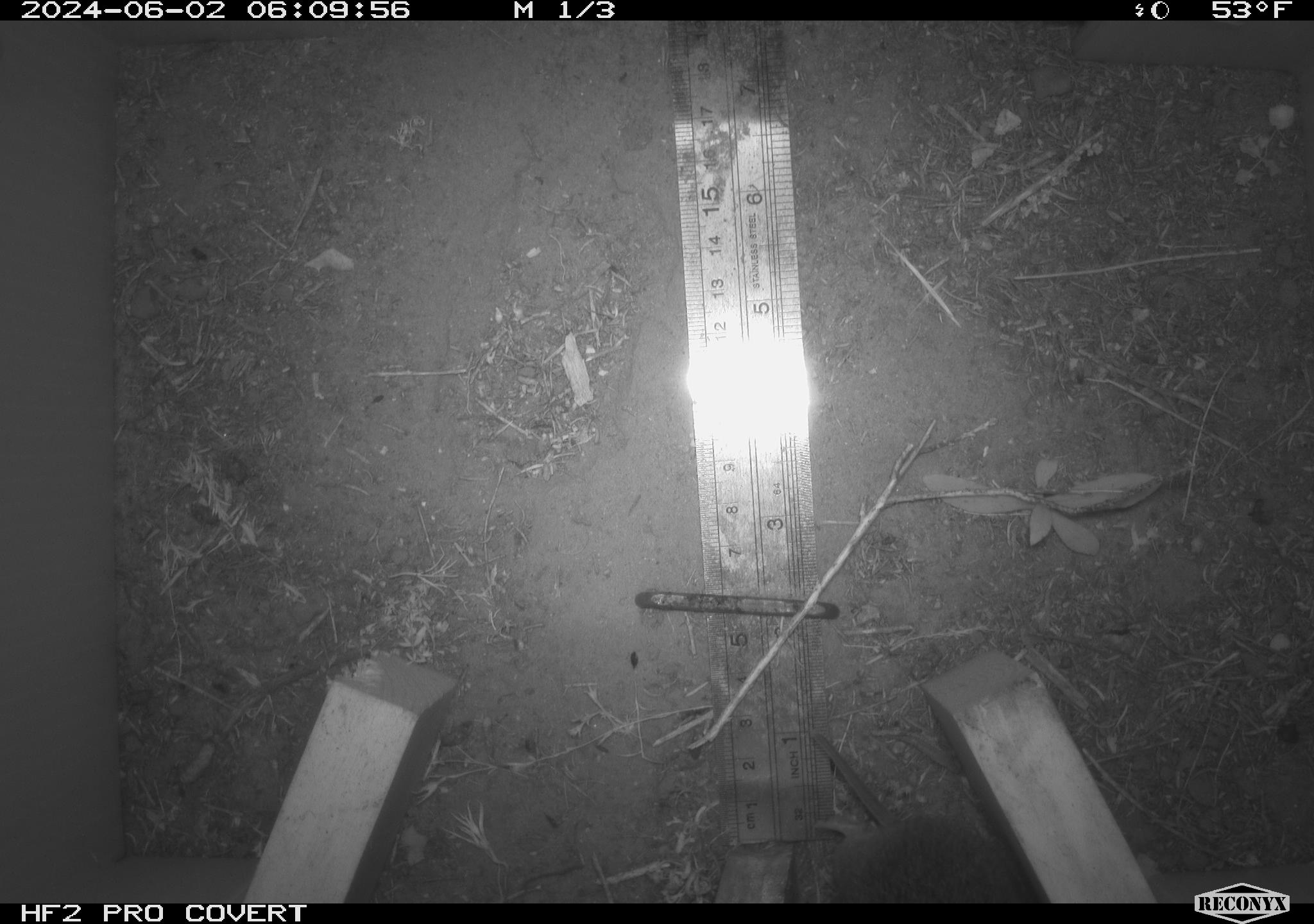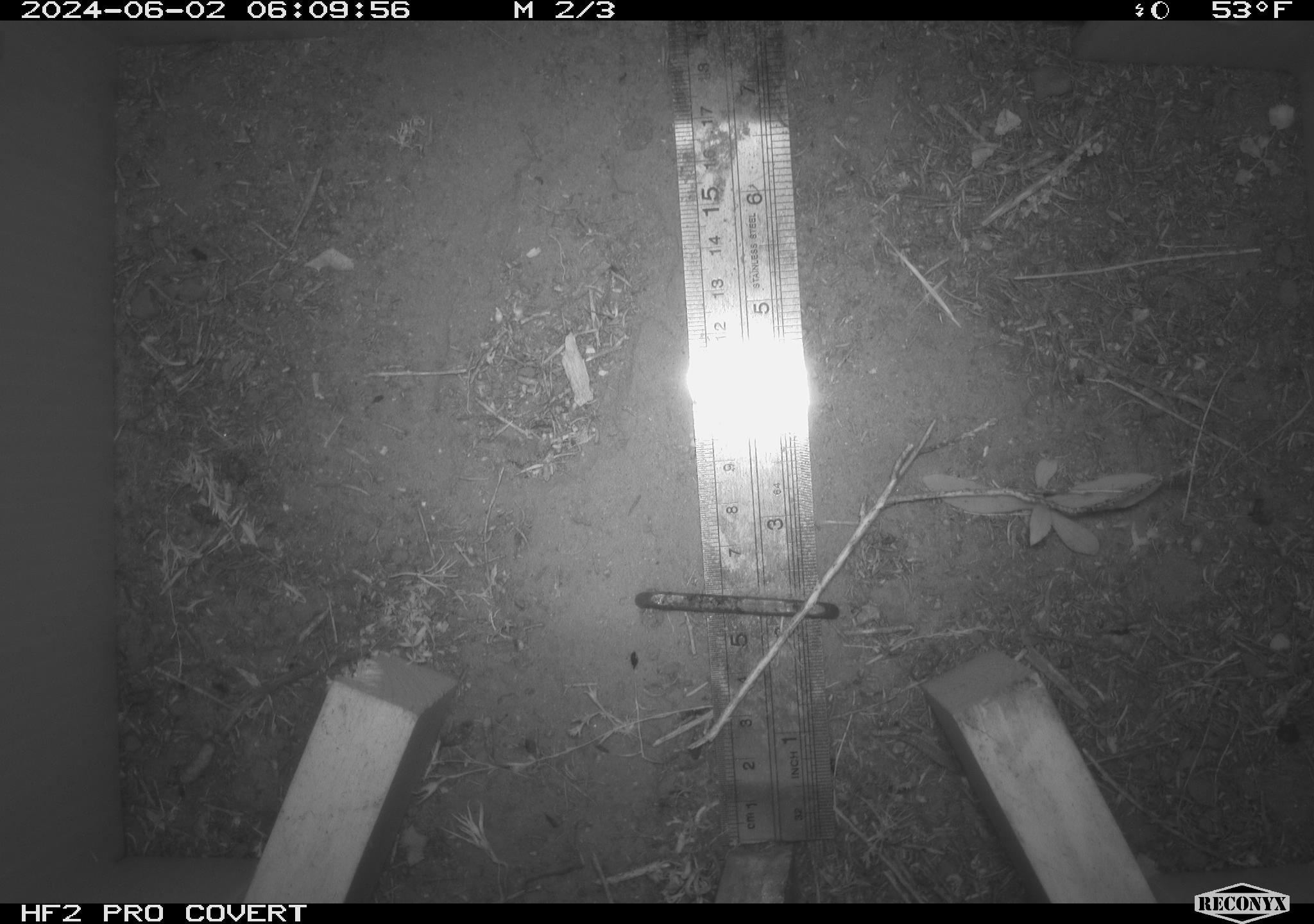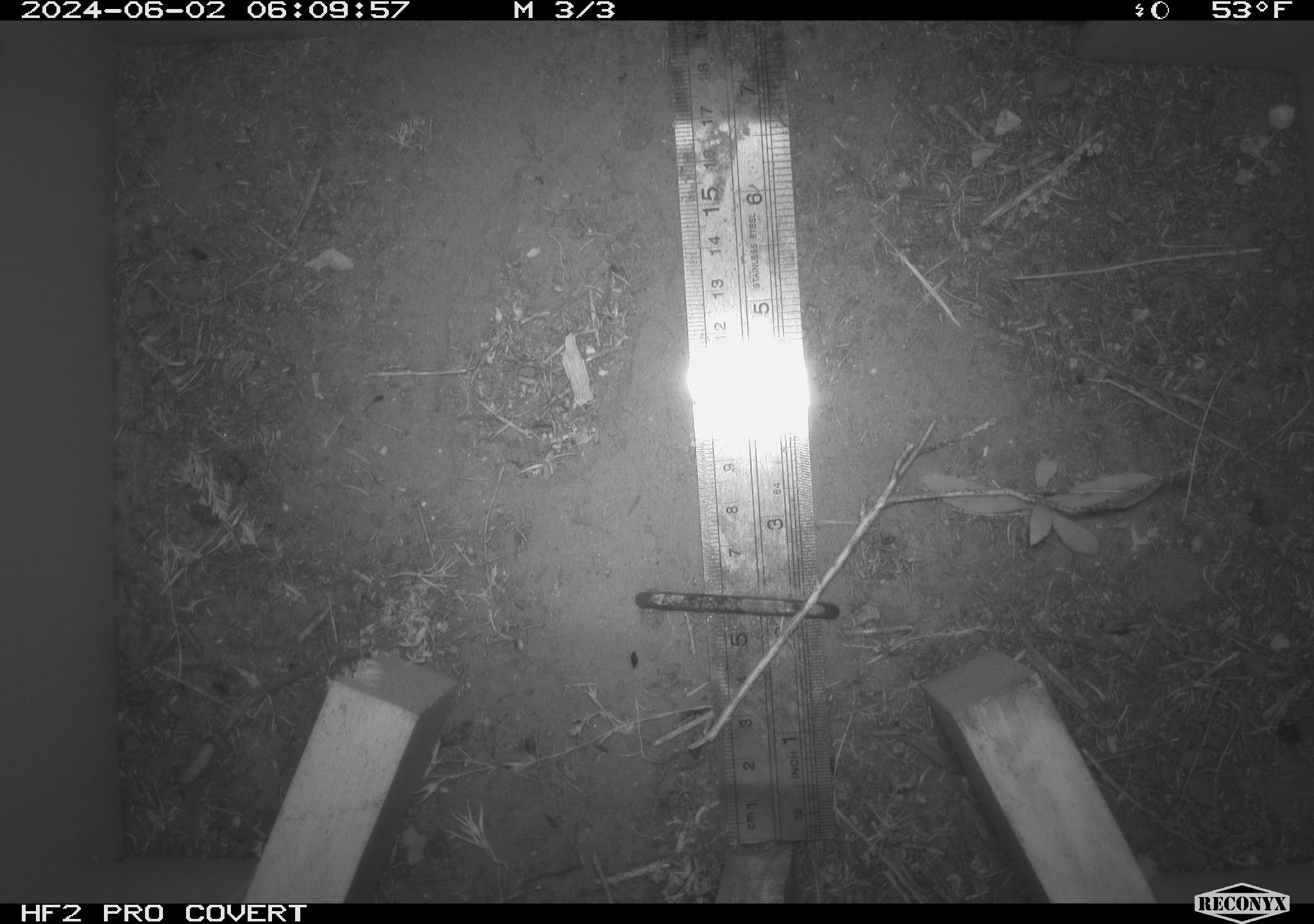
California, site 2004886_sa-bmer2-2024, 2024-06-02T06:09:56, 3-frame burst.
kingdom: Animalia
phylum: Chordata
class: Mammalia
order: Rodentia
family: Cricetidae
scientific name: Arvicolinae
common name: voles, lemmings, and muskrats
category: arvicolinae subfamily